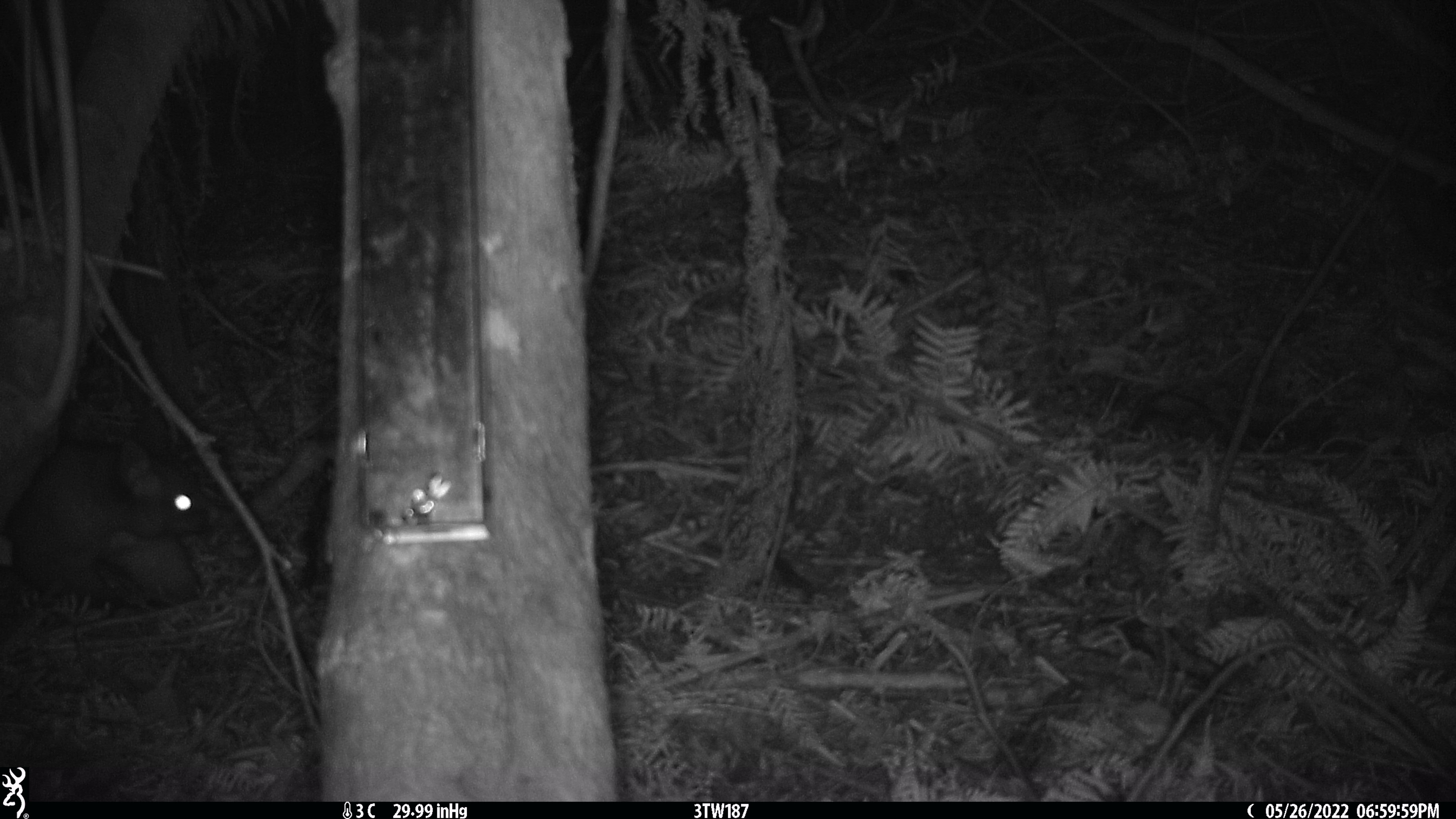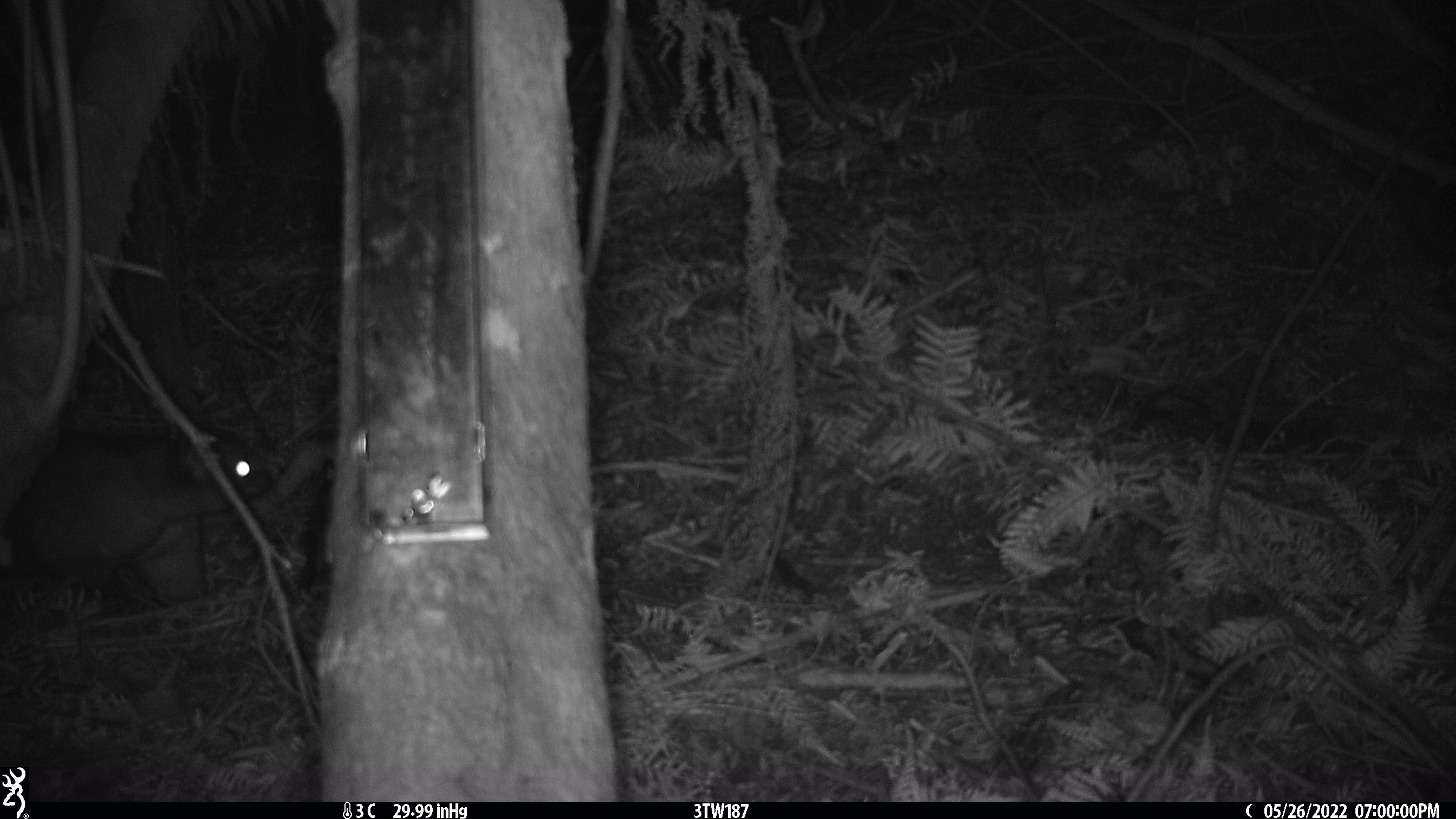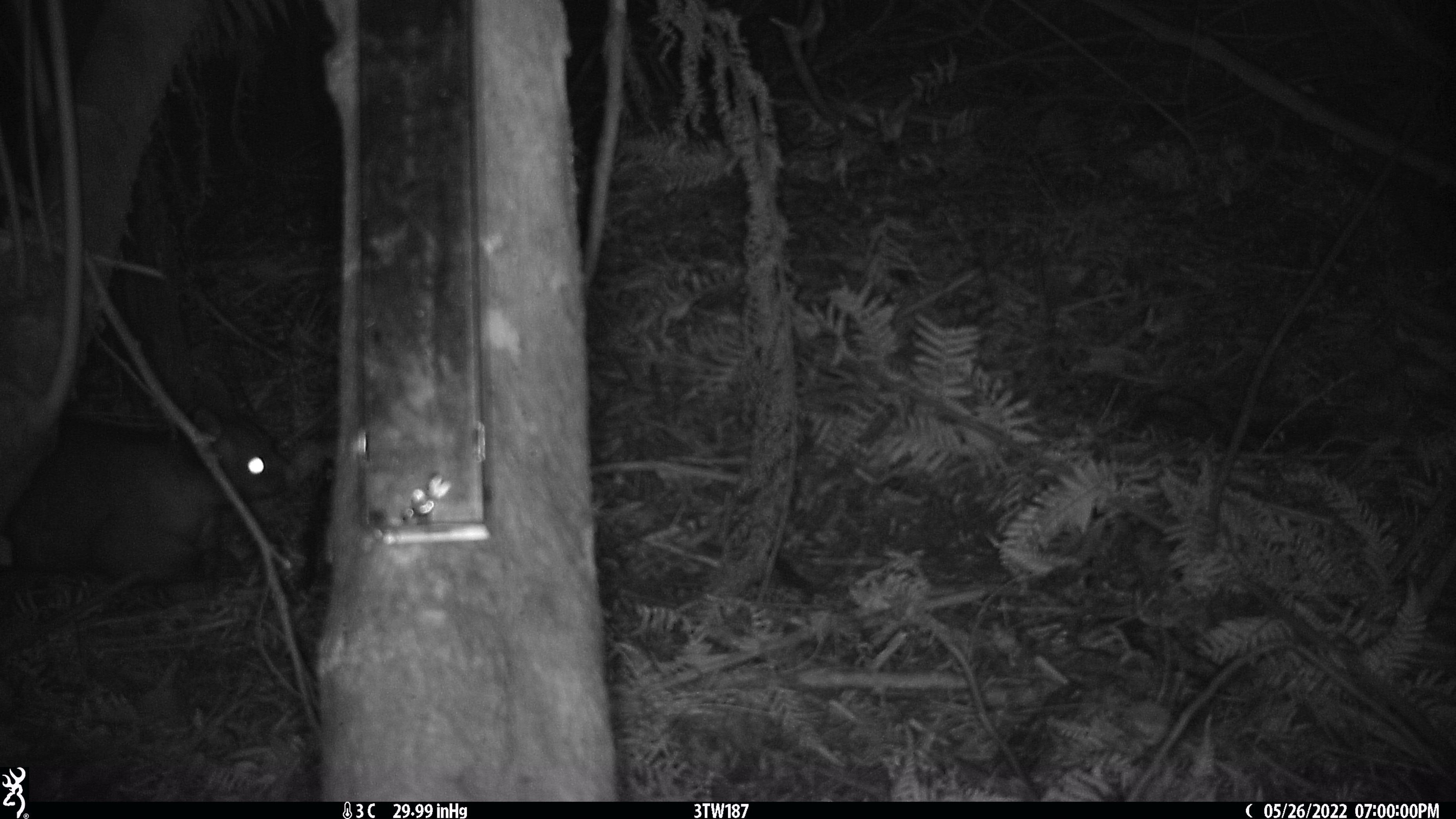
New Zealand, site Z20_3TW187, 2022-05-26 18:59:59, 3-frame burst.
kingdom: Animalia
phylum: Chordata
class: Mammalia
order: Diprotodontia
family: Phalangeridae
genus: Trichosurus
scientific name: Trichosurus vulpecula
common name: common brushtail possum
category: possum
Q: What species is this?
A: Possum (common brushtail possum) (Trichosurus vulpecula).